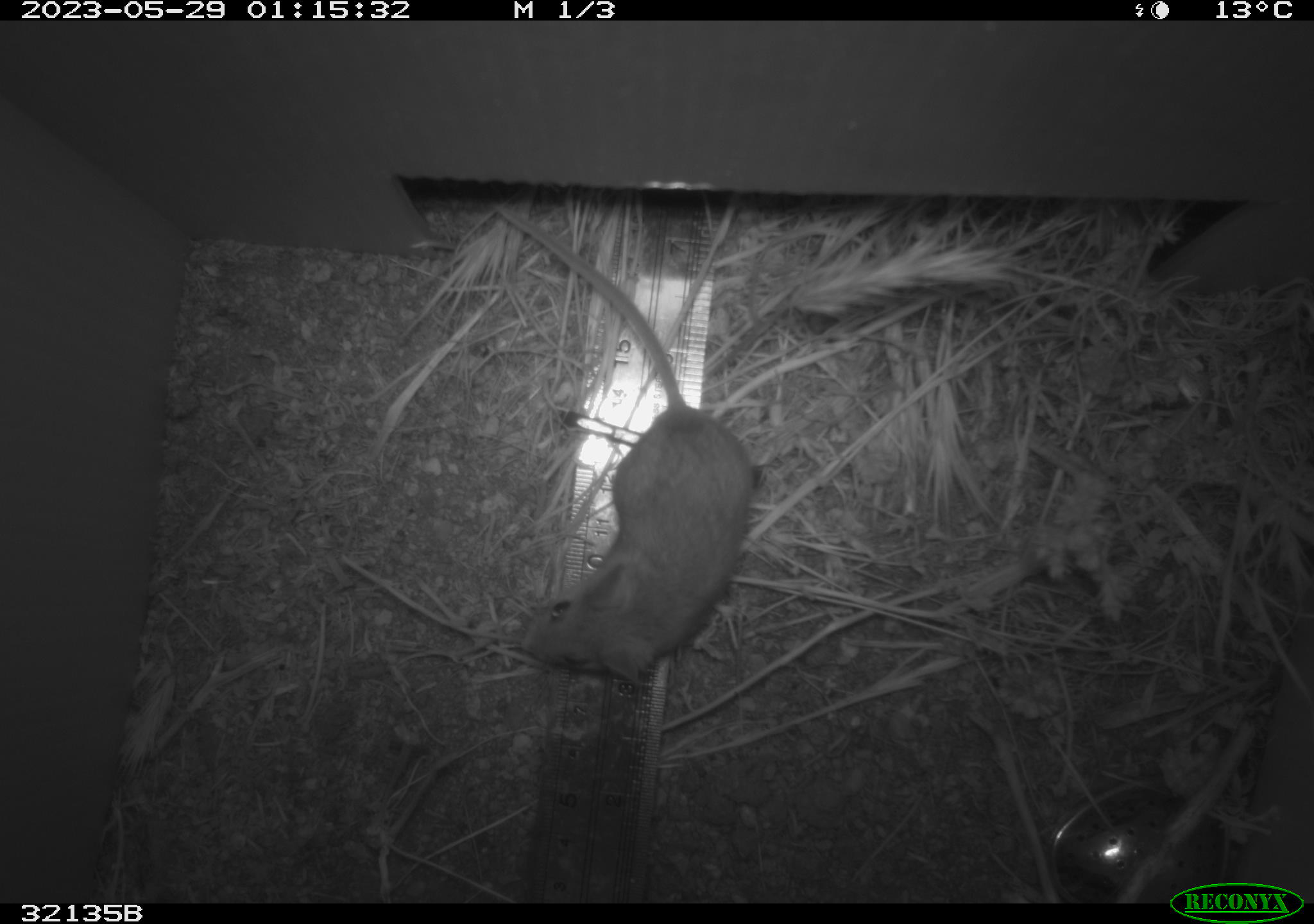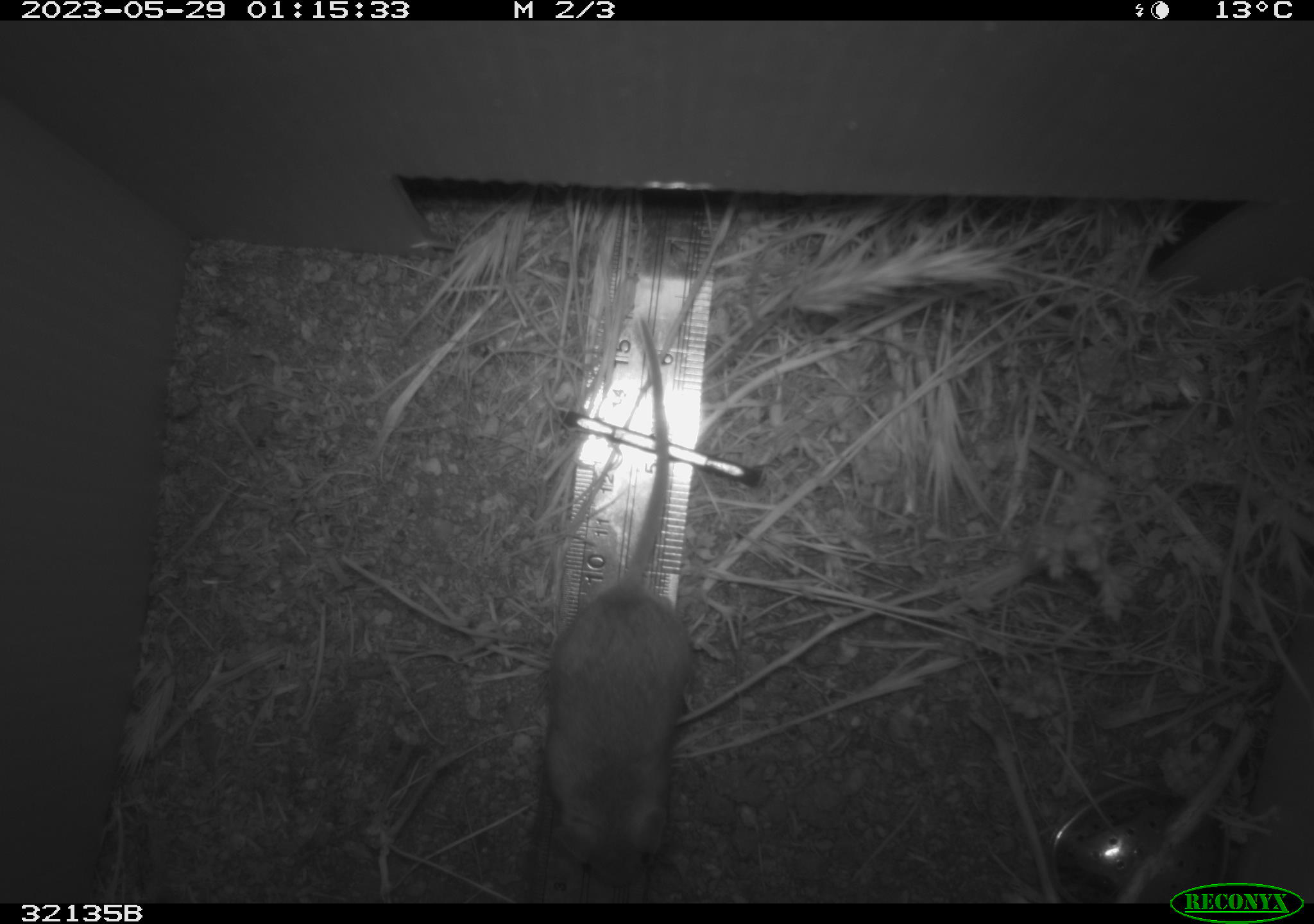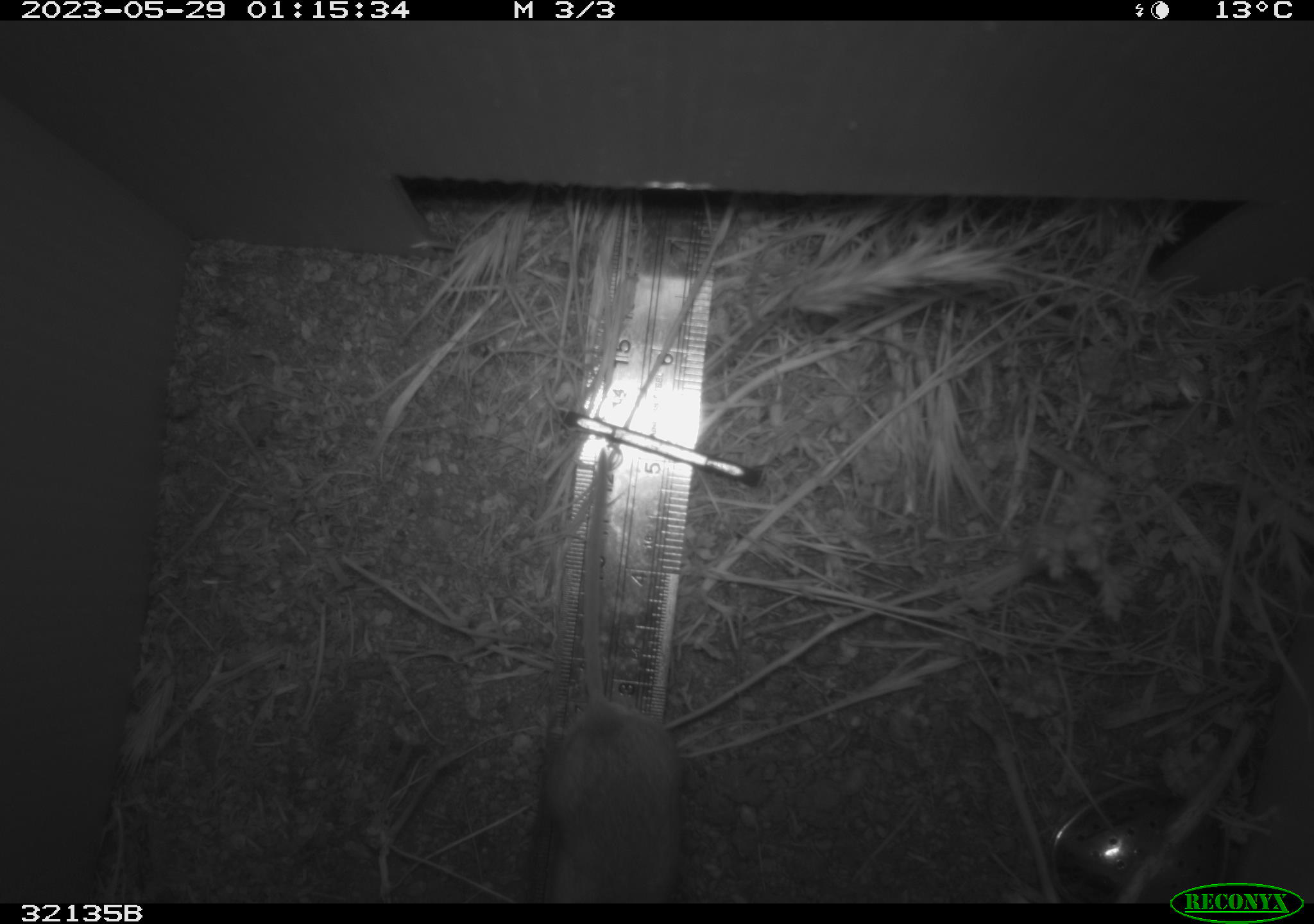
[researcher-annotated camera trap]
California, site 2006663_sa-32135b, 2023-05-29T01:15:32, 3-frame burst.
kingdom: Animalia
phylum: Chordata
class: Mammalia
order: Rodentia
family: Cricetidae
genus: Peromyscus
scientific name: Peromyscus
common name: deer mice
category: peromyscus species